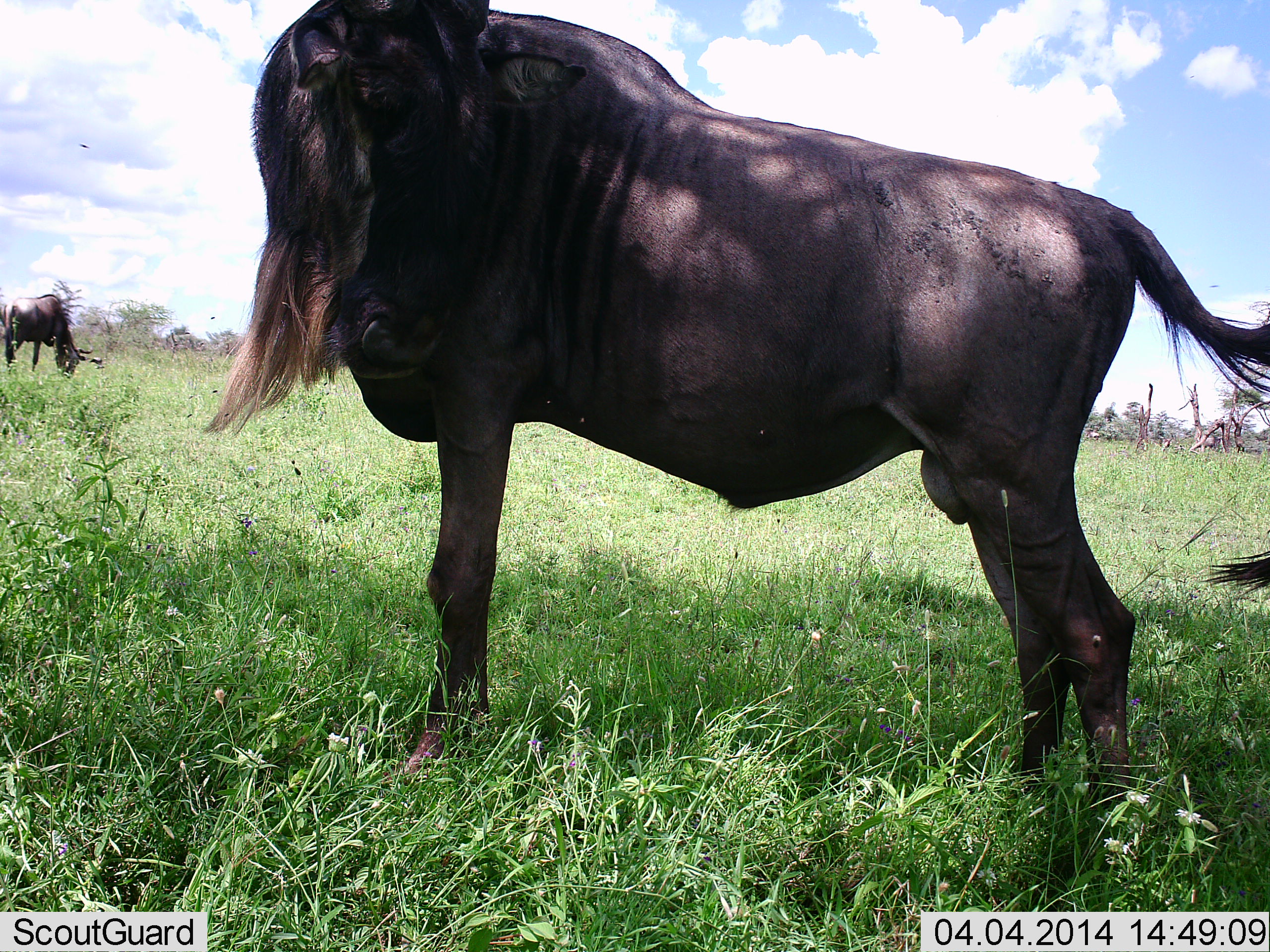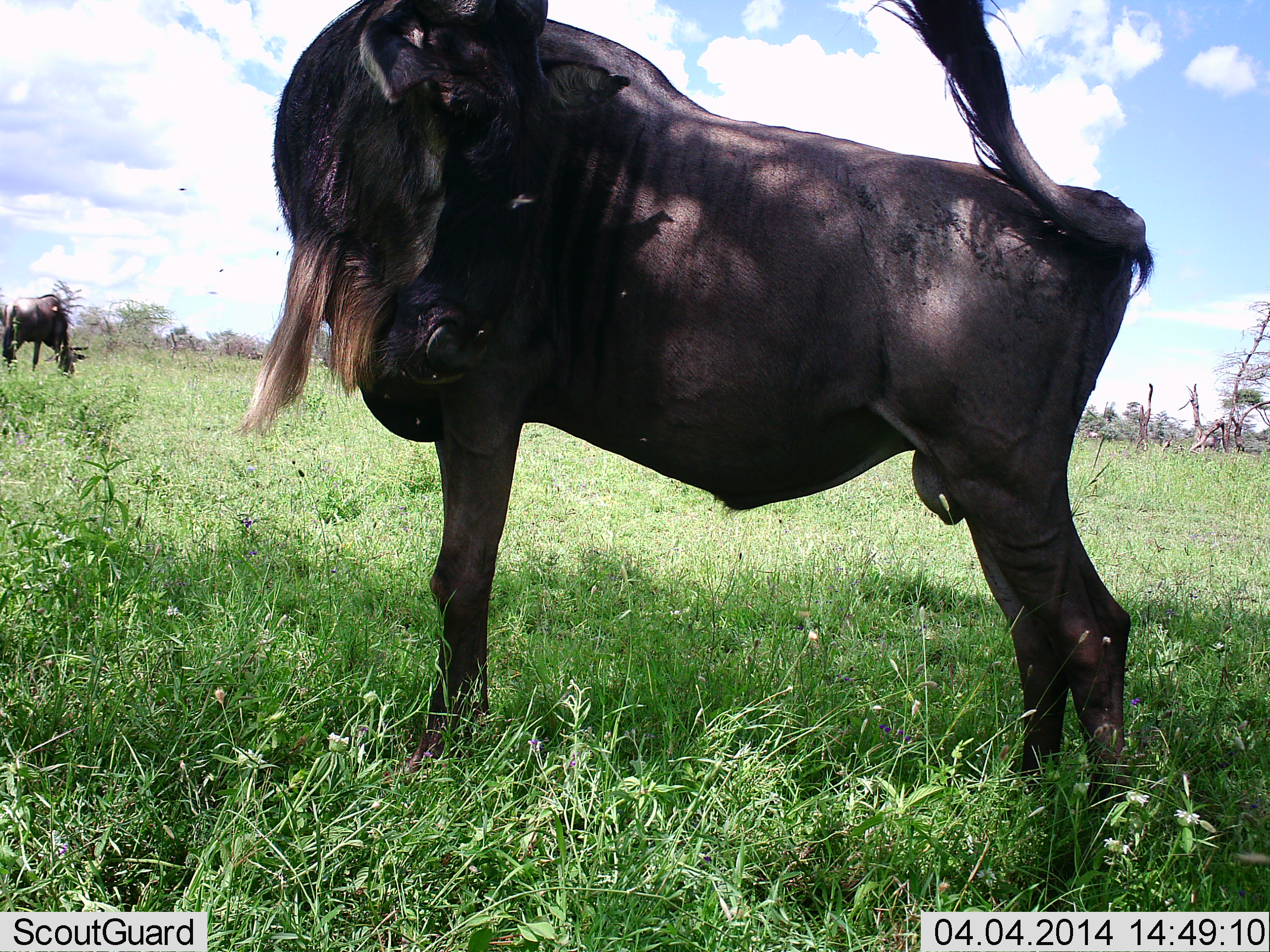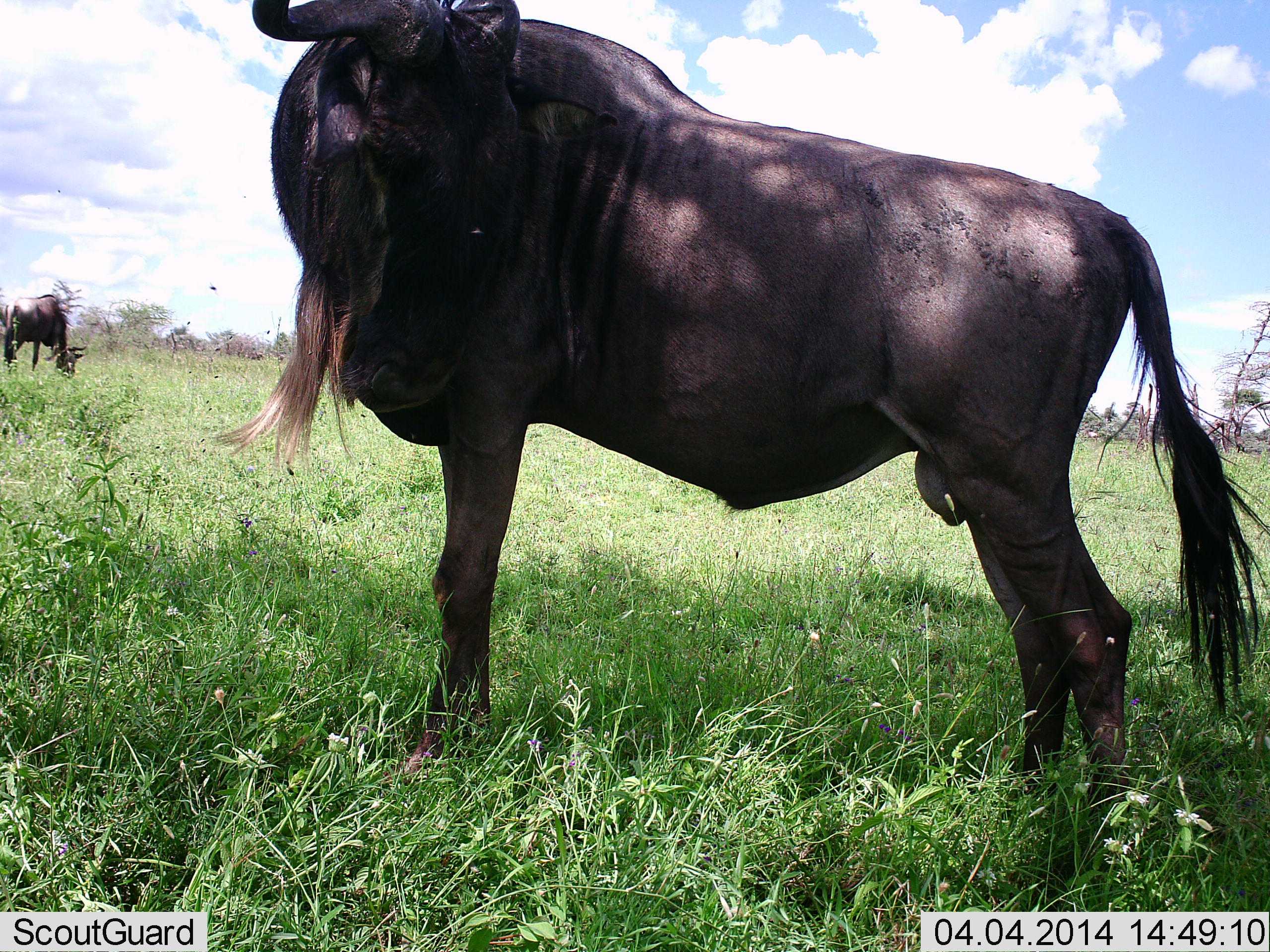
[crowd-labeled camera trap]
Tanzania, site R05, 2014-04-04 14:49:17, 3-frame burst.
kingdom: Animalia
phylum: Chordata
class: Mammalia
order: Artiodactyla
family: Bovidae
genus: Connochaetes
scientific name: Connochaetes taurinus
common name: blue wildebeest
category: wildebeest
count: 2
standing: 100%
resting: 0%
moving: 20%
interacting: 0%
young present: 0%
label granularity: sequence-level